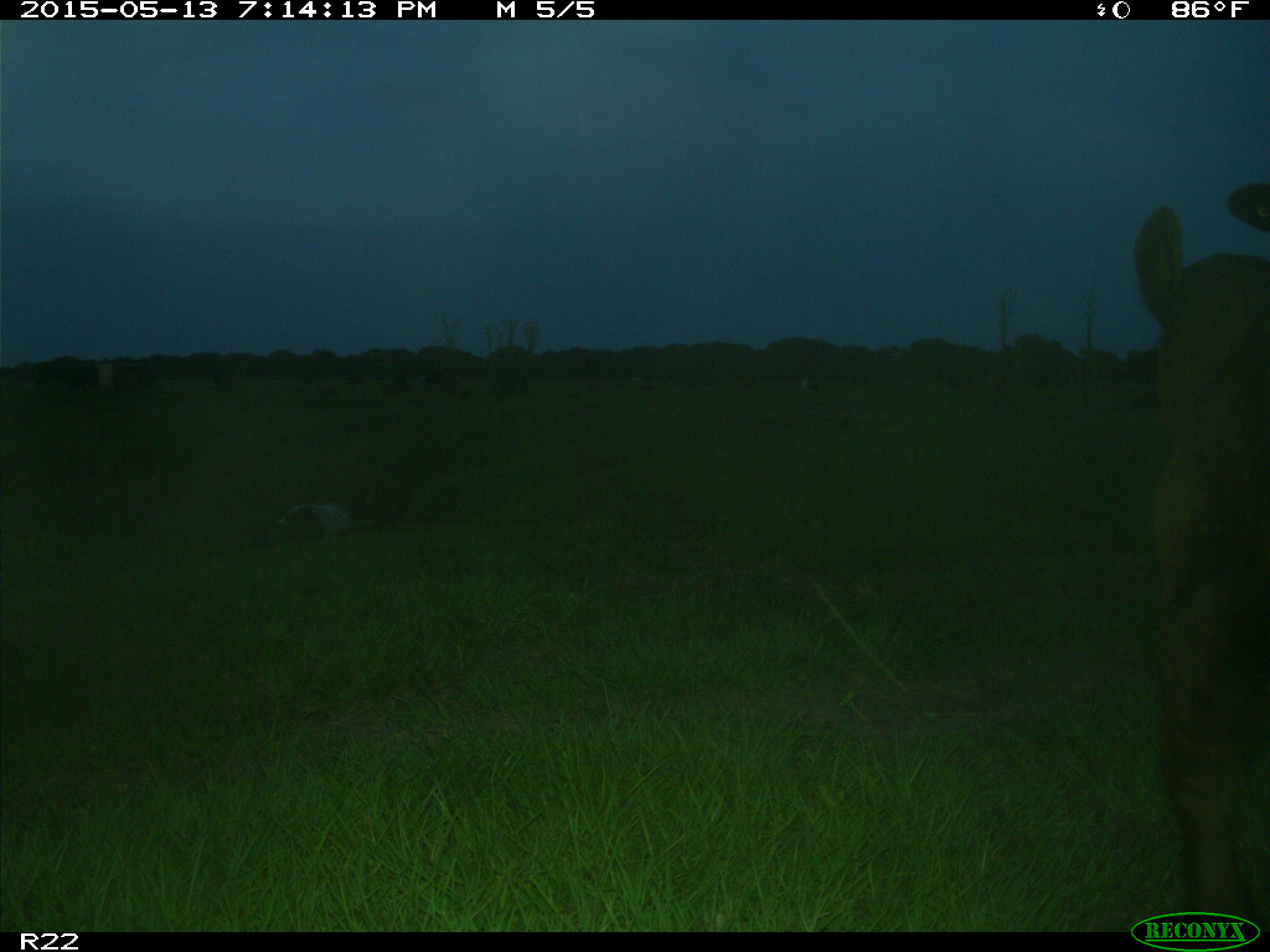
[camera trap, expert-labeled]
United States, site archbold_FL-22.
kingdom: Animalia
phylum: Chordata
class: Mammalia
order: Artiodactyla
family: Bovidae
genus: Bos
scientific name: Bos taurus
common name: domestic cow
Bos taurus (domestic cow).